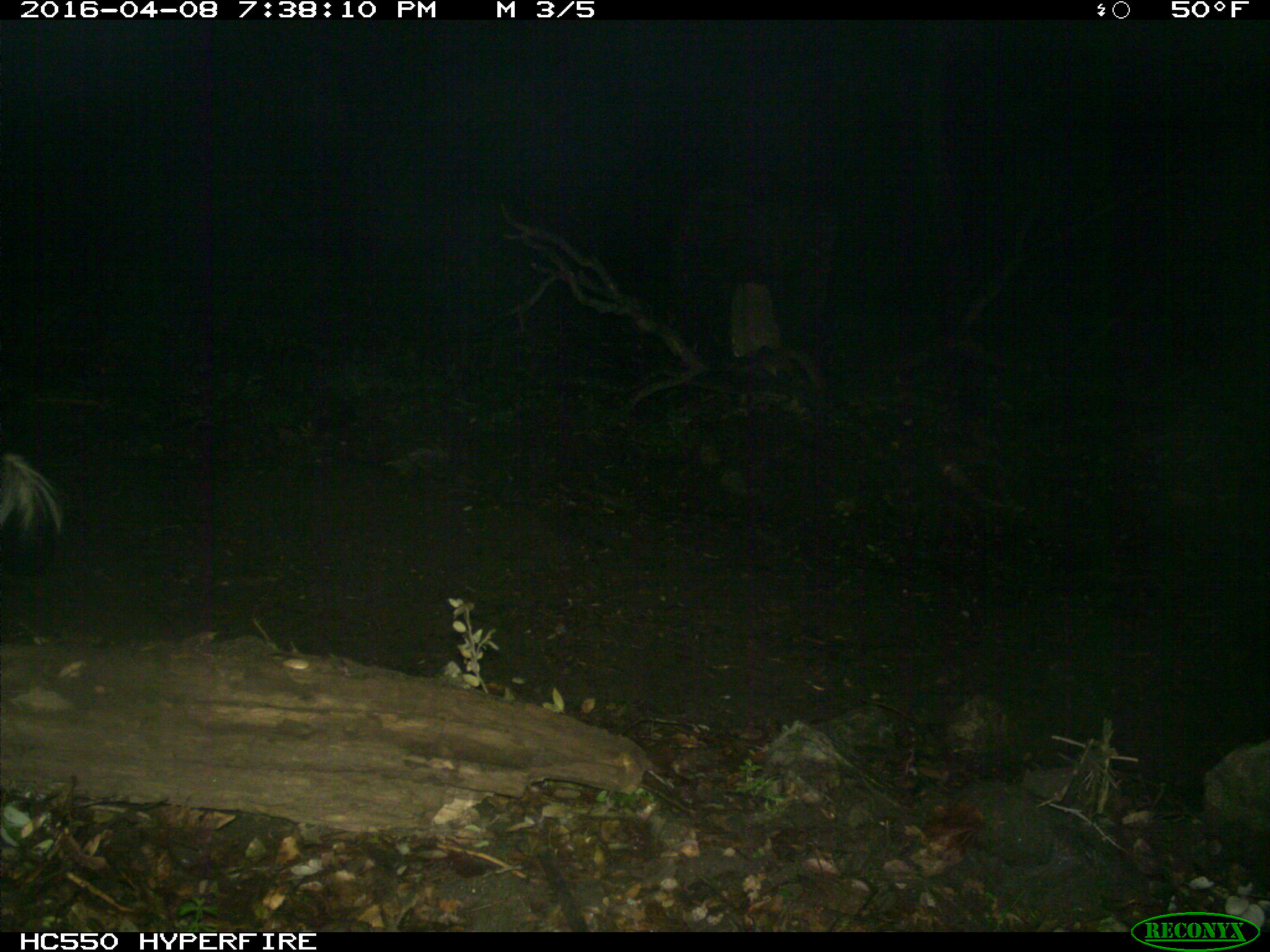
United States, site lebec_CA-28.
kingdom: Animalia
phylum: Chordata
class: Mammalia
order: Carnivora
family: Mephitidae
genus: Mephitis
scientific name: Mephitis mephitis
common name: striped skunk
Mephitis mephitis (striped skunk).